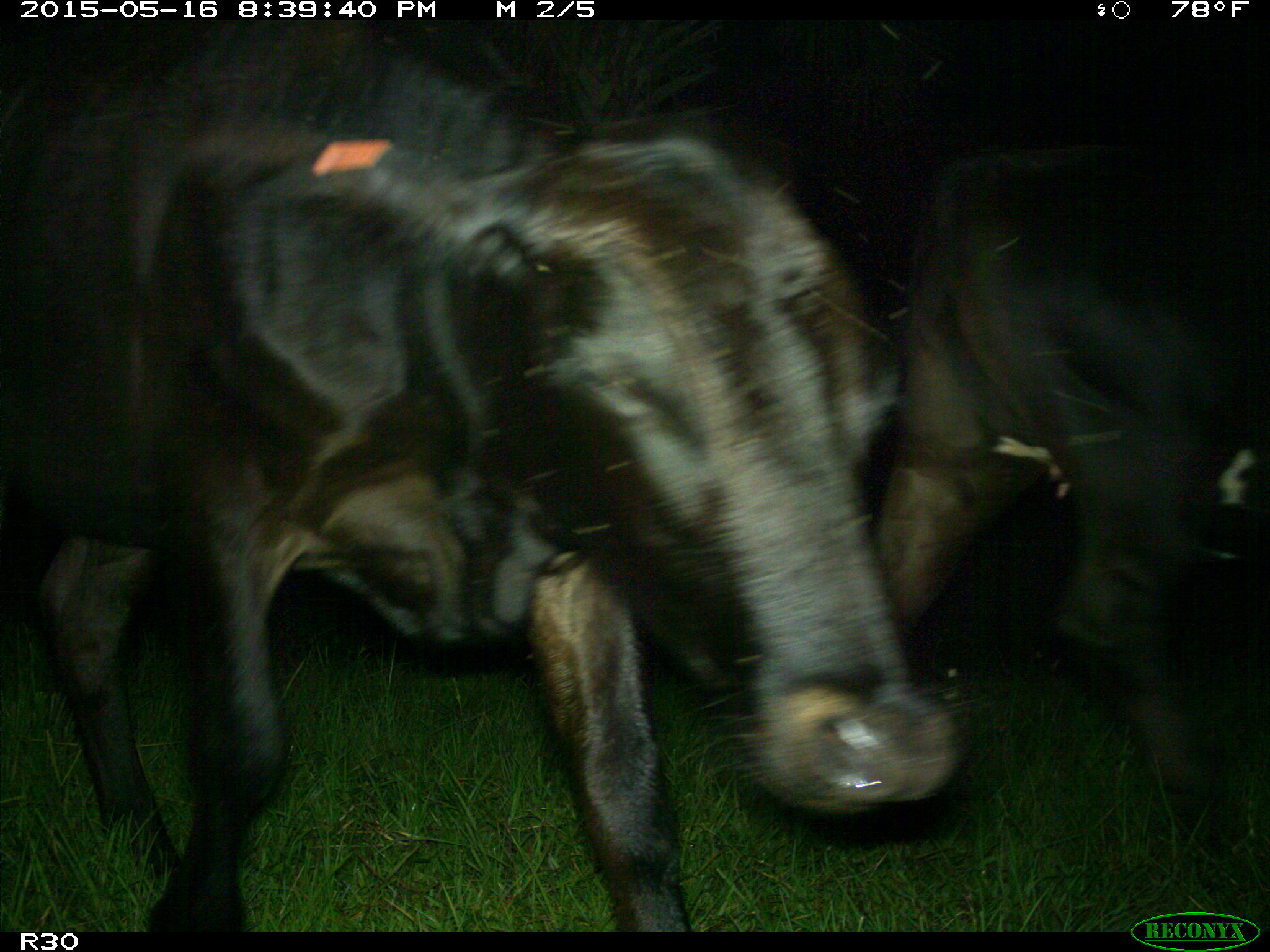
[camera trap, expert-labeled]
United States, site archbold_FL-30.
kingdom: Animalia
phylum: Chordata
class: Mammalia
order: Artiodactyla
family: Bovidae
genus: Bos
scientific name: Bos taurus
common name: domestic cow